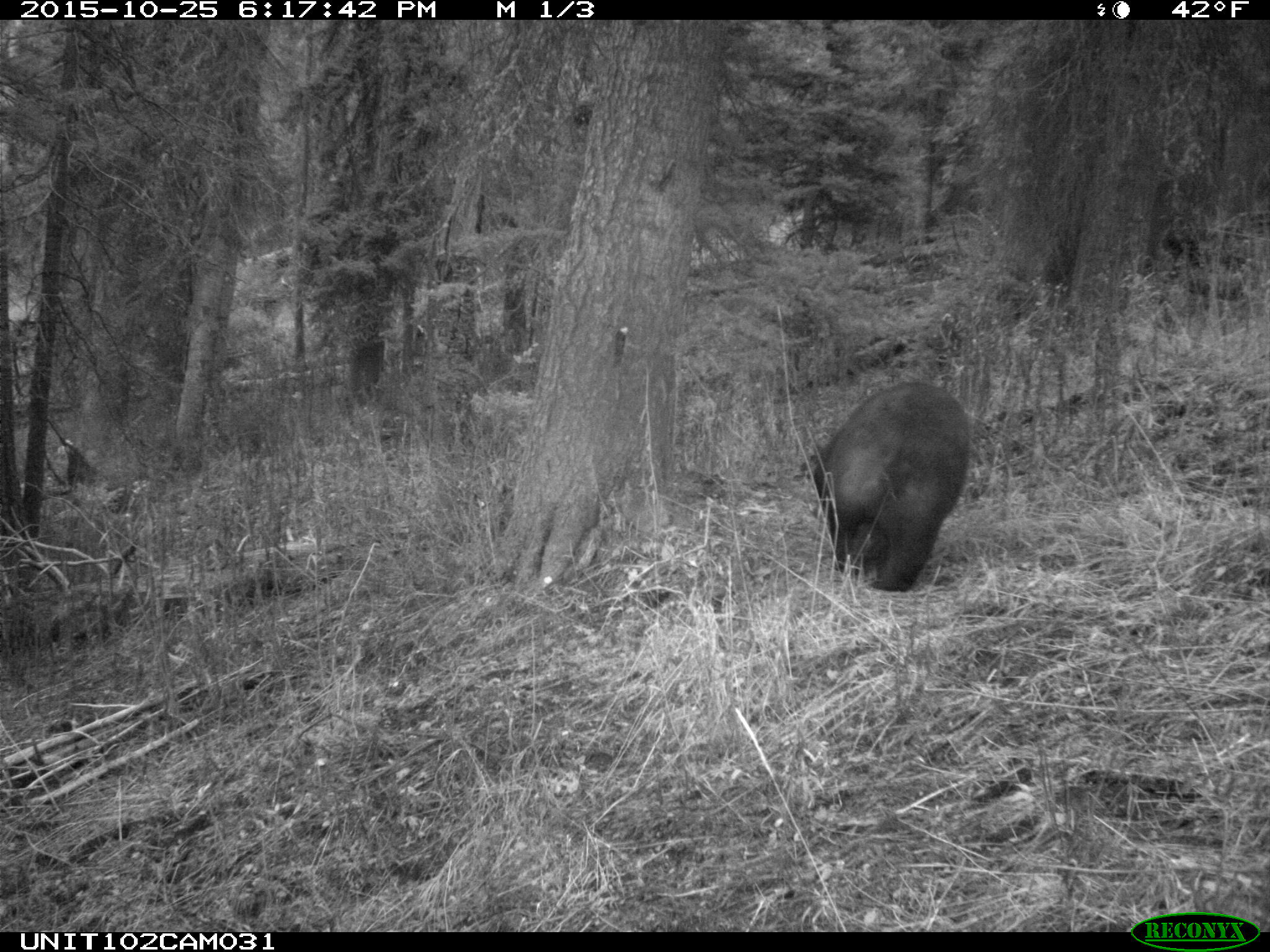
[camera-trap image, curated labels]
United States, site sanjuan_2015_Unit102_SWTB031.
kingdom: Animalia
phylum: Chordata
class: Mammalia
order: Carnivora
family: Ursidae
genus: Ursus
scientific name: Ursus americanus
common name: american black bear